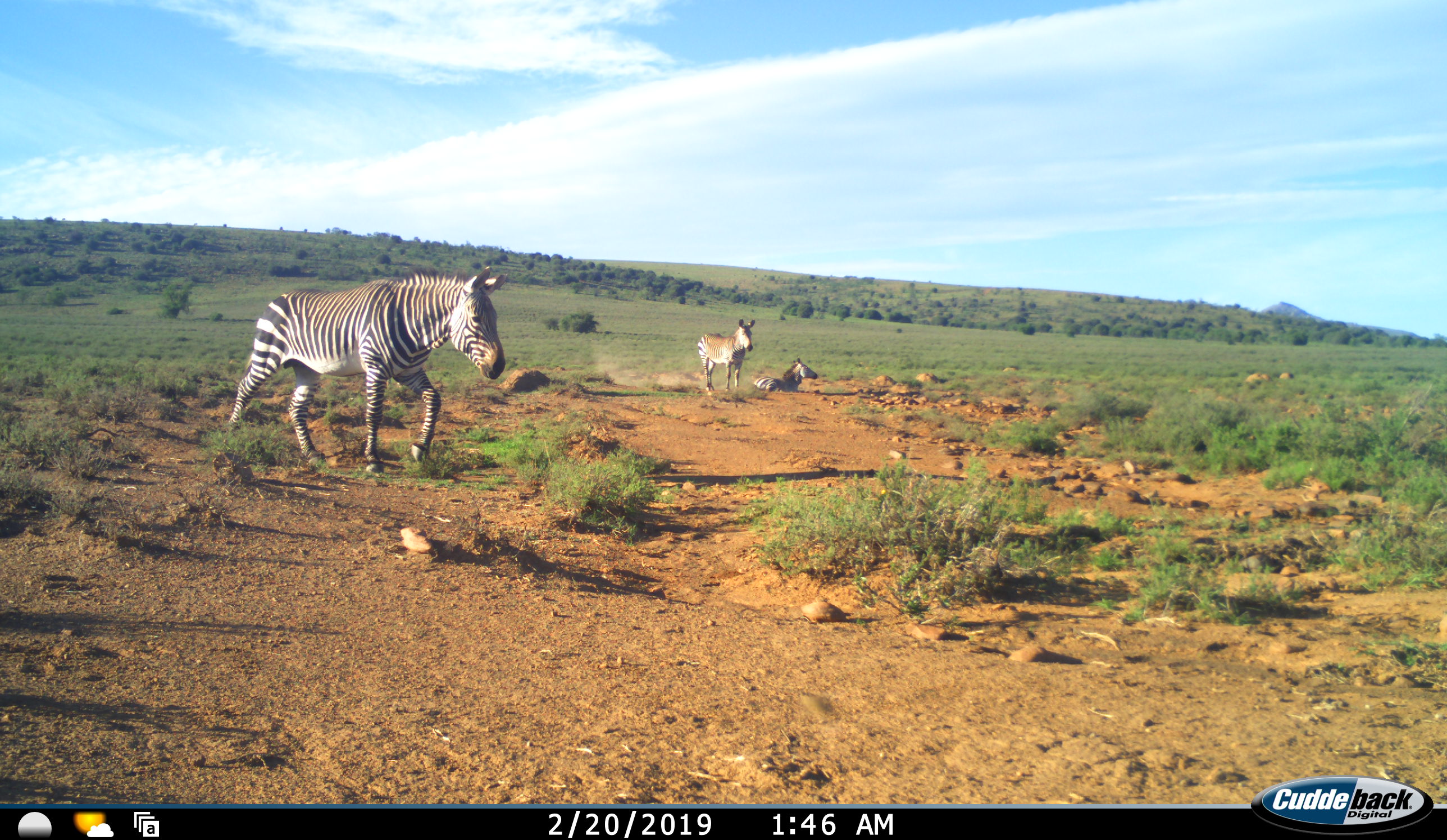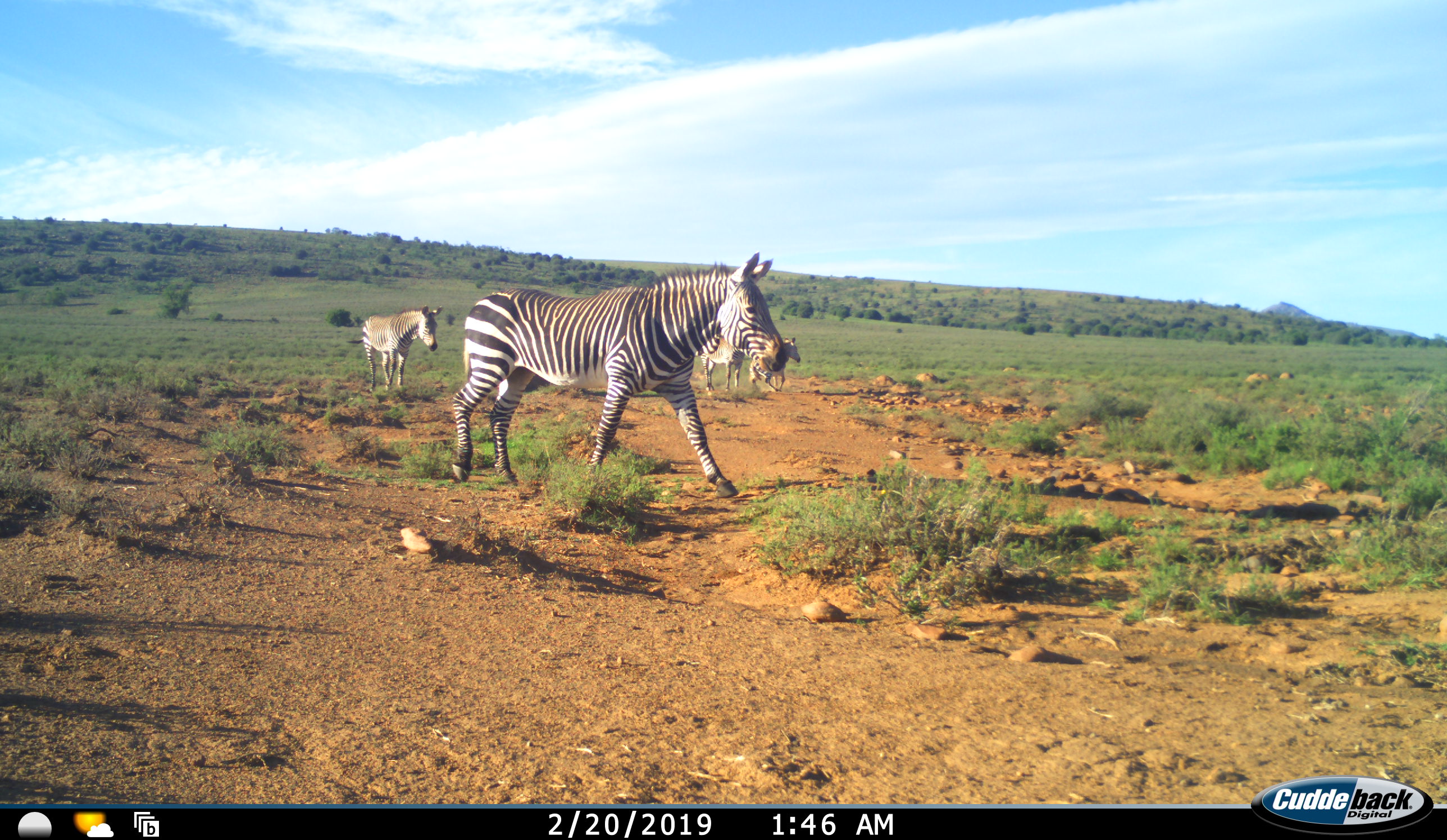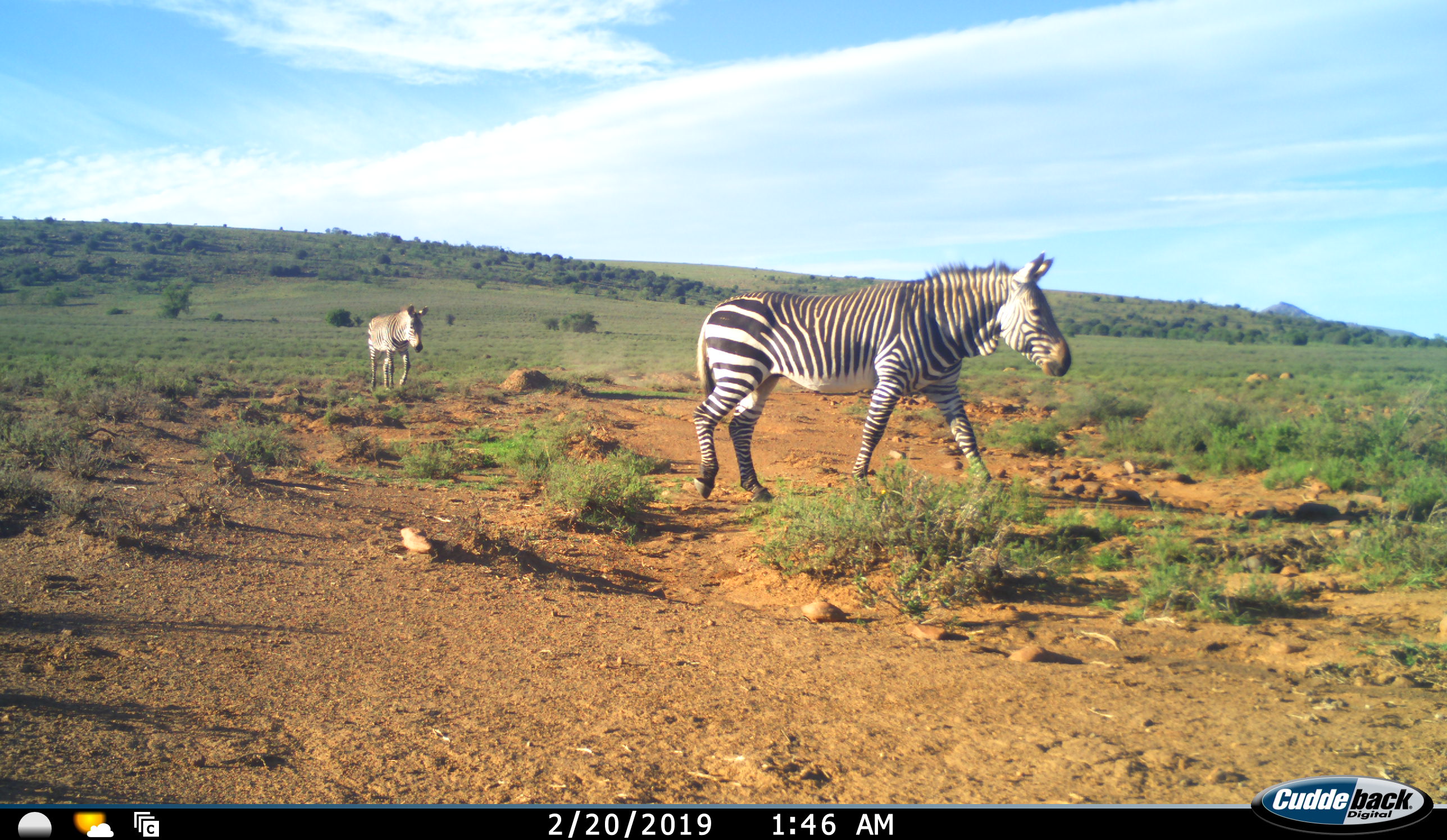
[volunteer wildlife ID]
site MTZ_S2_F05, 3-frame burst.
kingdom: Animalia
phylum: Chordata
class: Mammalia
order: Perissodactyla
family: Equidae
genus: Equus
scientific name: Equus zebra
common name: mountain zebra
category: zebramountain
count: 4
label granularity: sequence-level